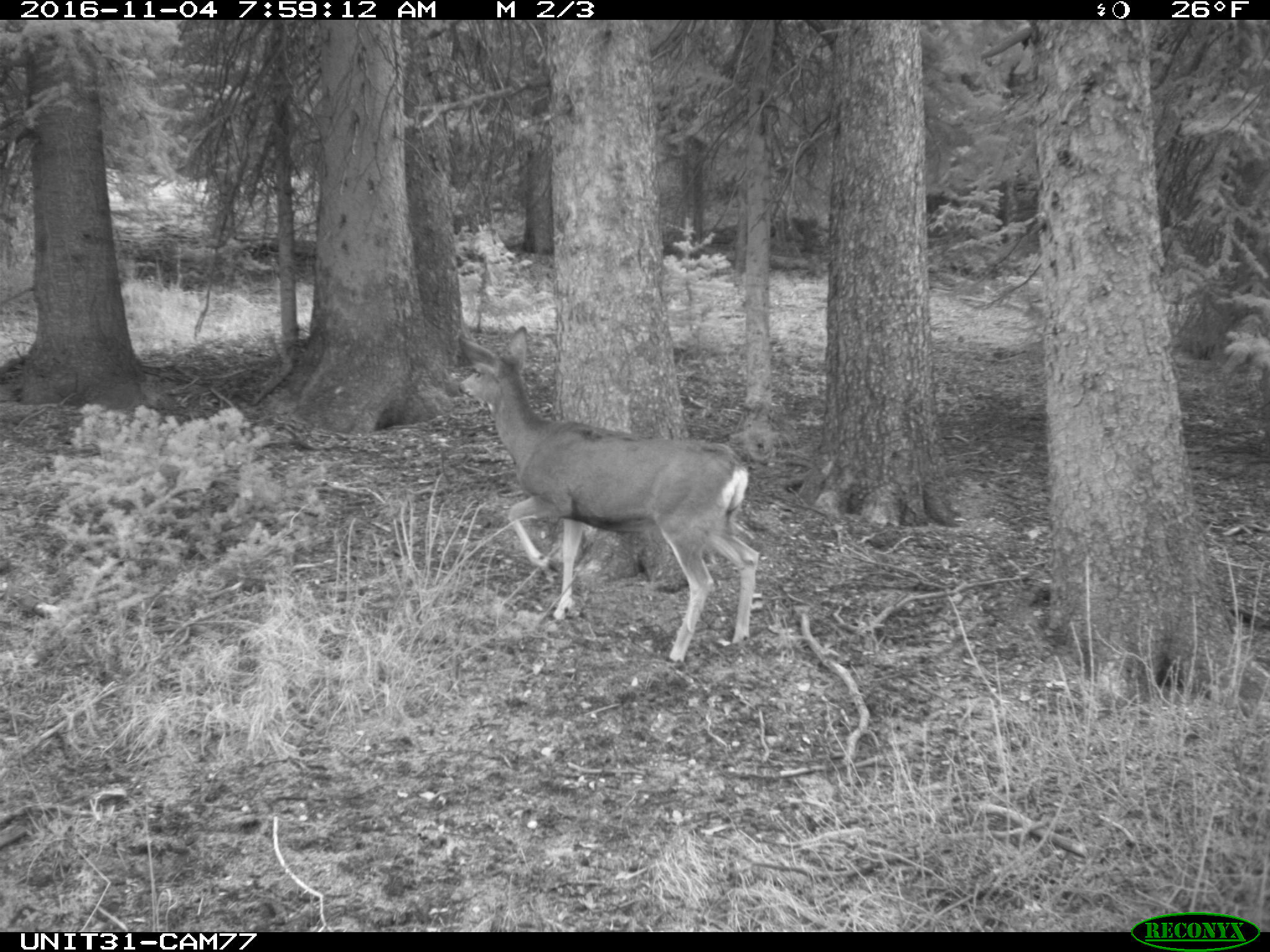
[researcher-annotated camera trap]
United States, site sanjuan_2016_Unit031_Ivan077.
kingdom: Animalia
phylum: Chordata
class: Mammalia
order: Artiodactyla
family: Cervidae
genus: Odocoileus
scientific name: Odocoileus hemionus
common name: mule deer